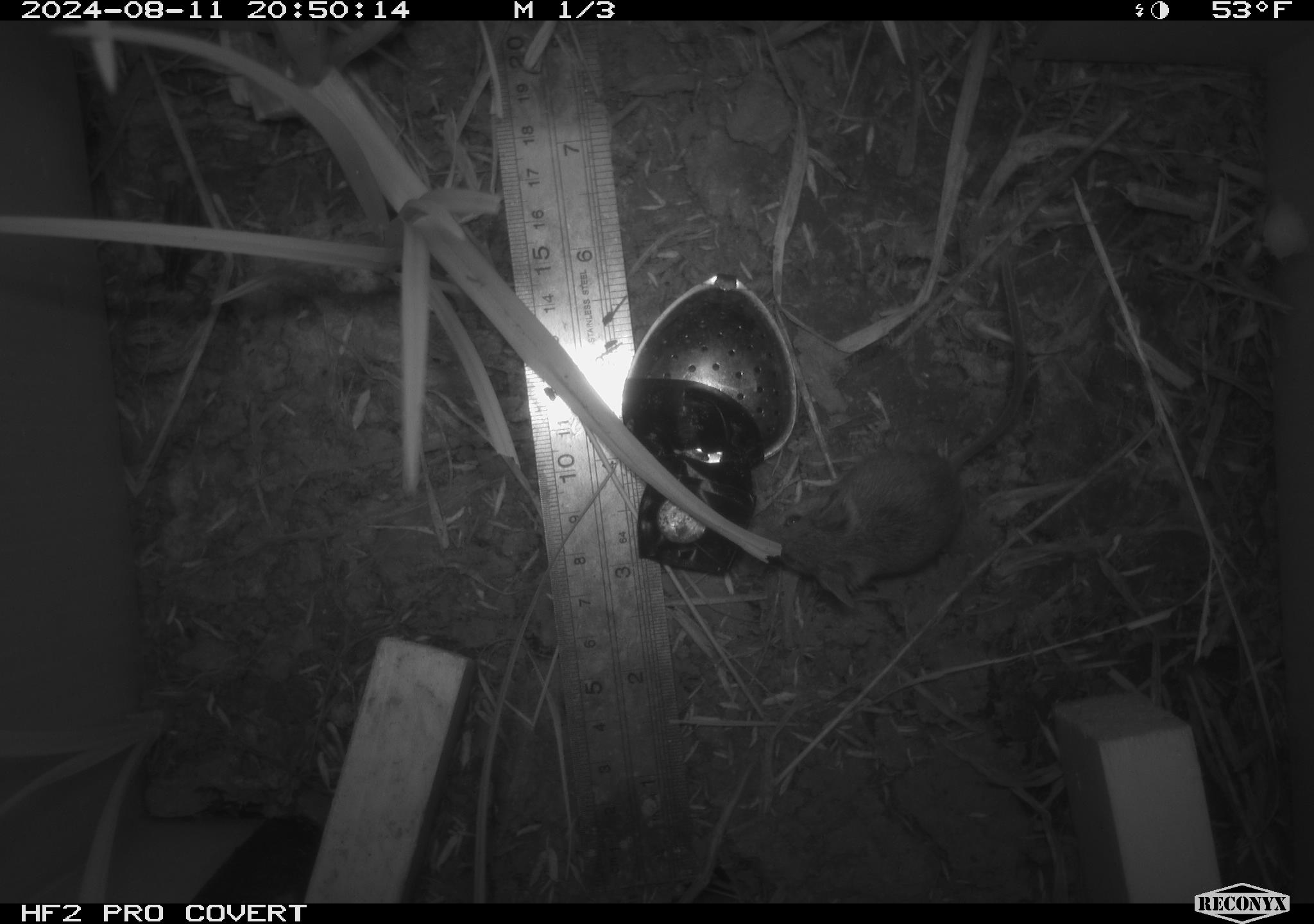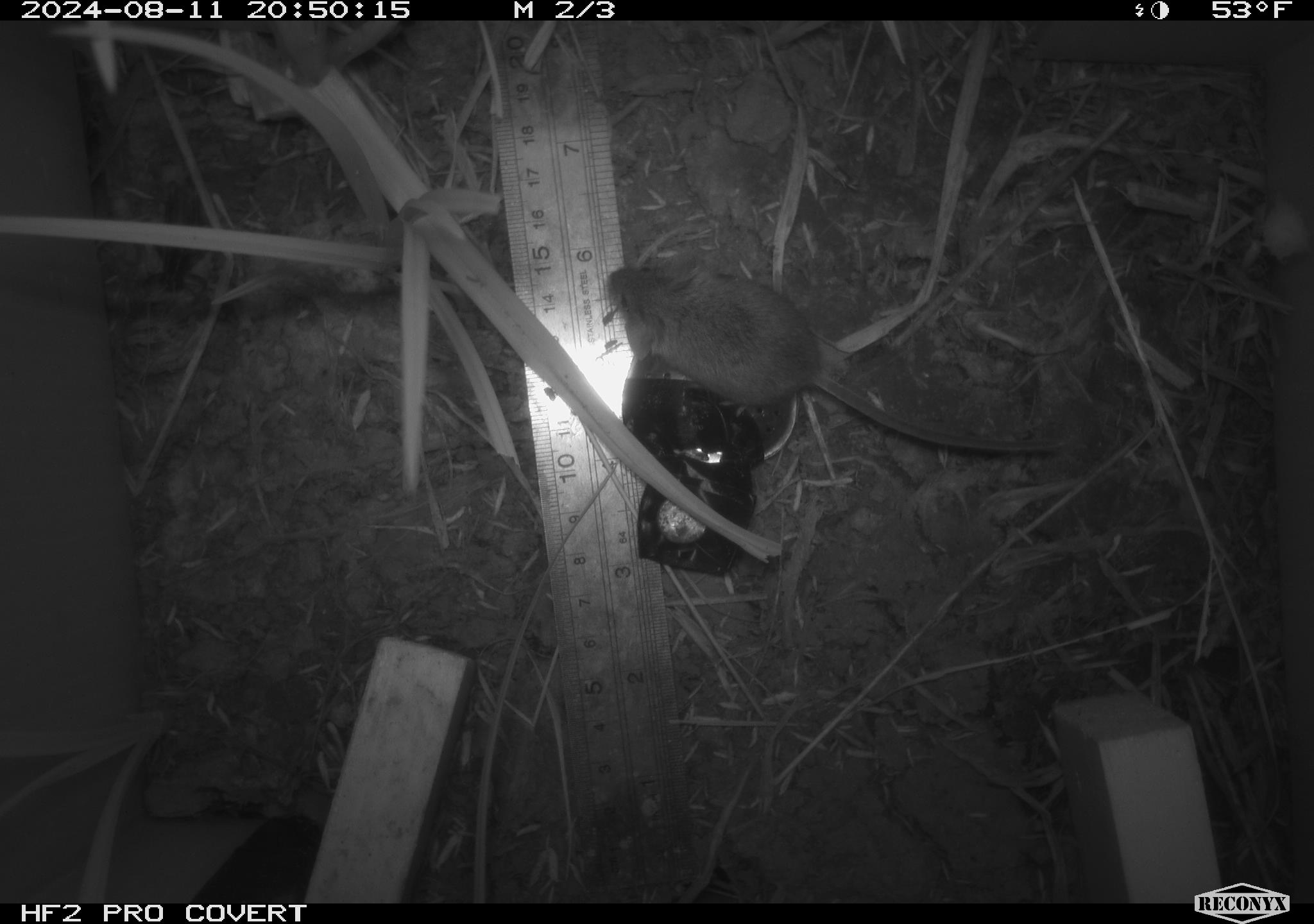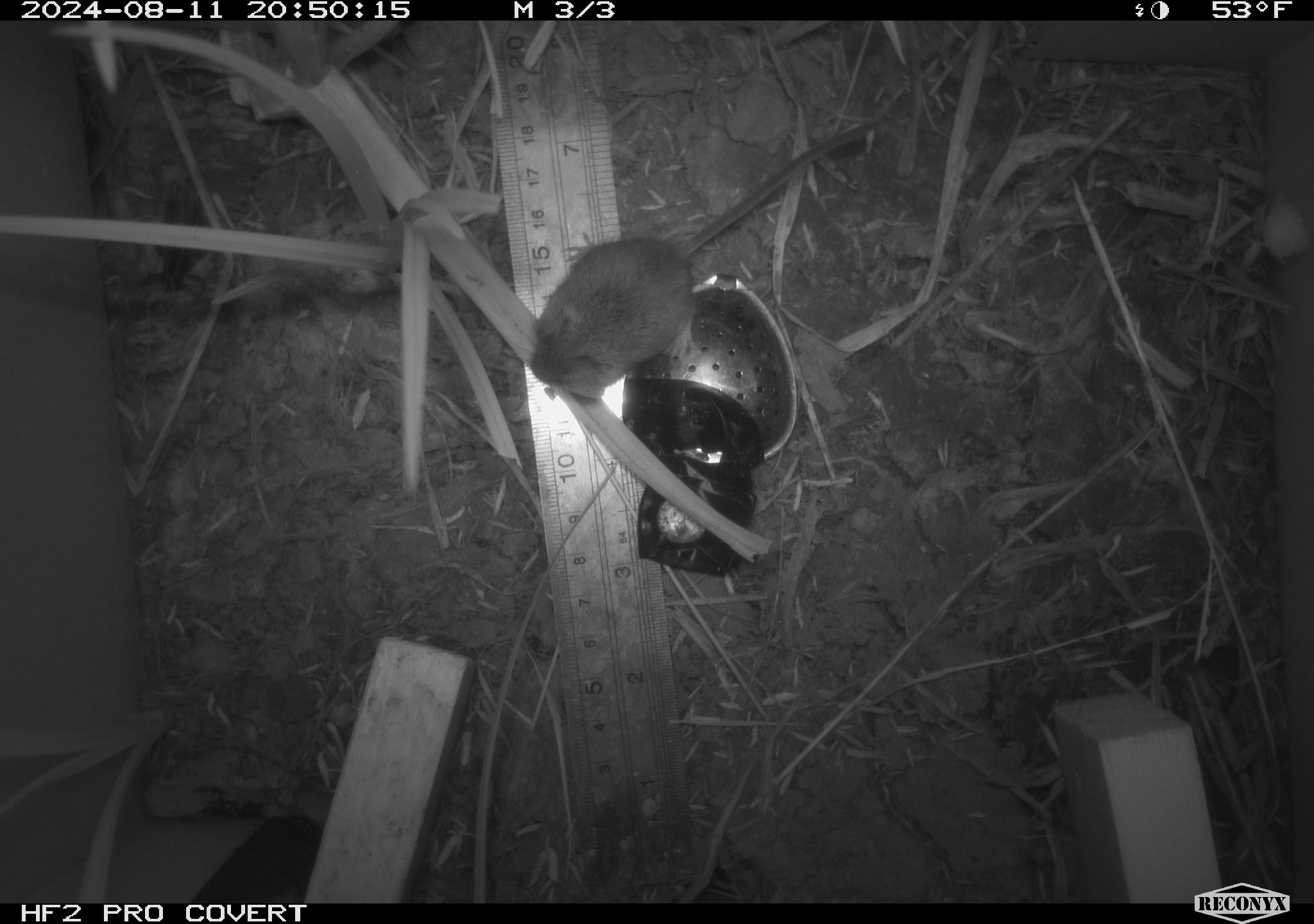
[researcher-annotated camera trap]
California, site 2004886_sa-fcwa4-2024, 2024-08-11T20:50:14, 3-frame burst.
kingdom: Animalia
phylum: Chordata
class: Mammalia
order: Rodentia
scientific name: Rodentia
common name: rodent